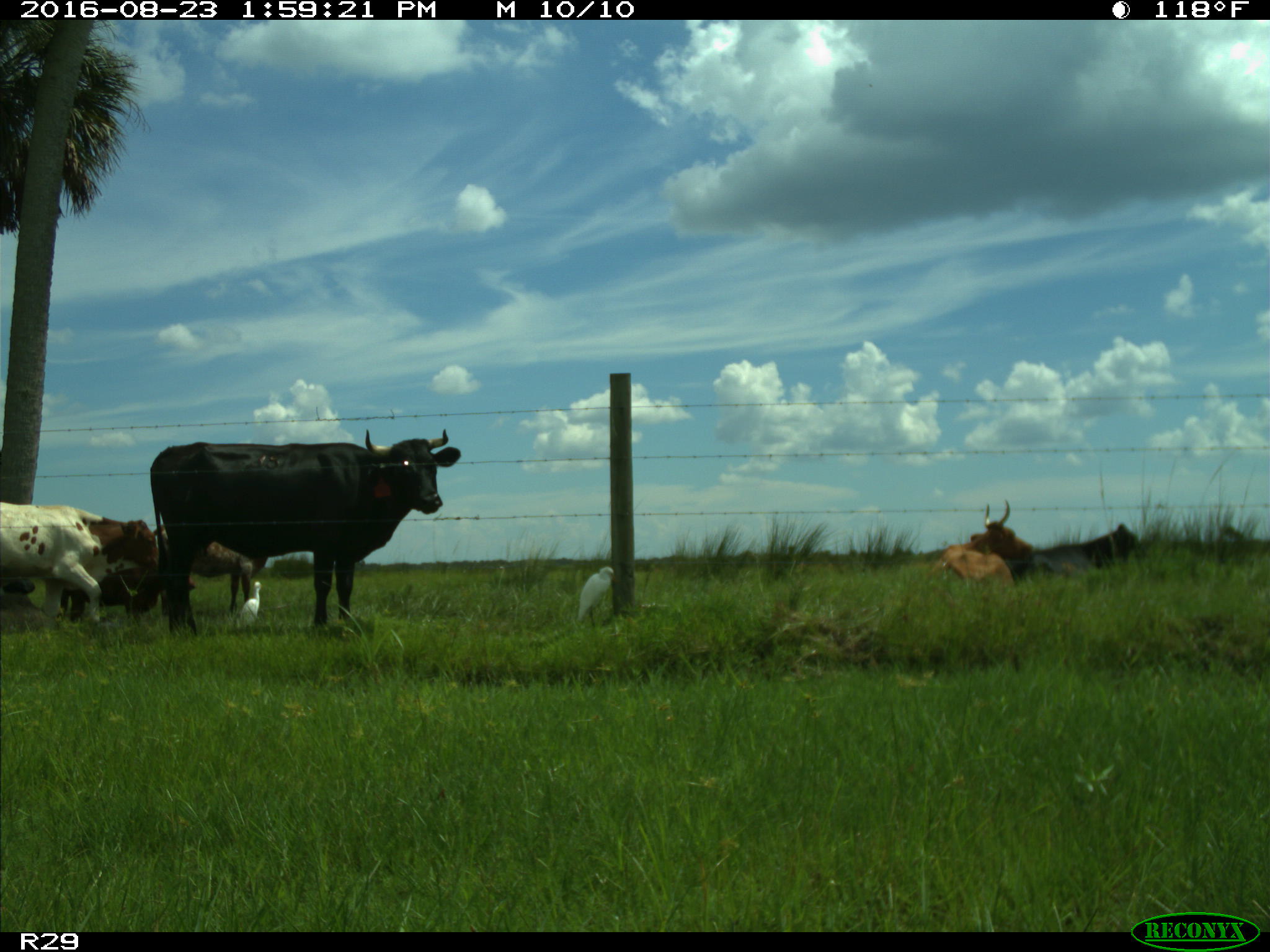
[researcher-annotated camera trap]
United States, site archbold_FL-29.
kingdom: Animalia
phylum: Chordata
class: Mammalia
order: Artiodactyla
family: Bovidae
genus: Bos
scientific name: Bos taurus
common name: domestic cow